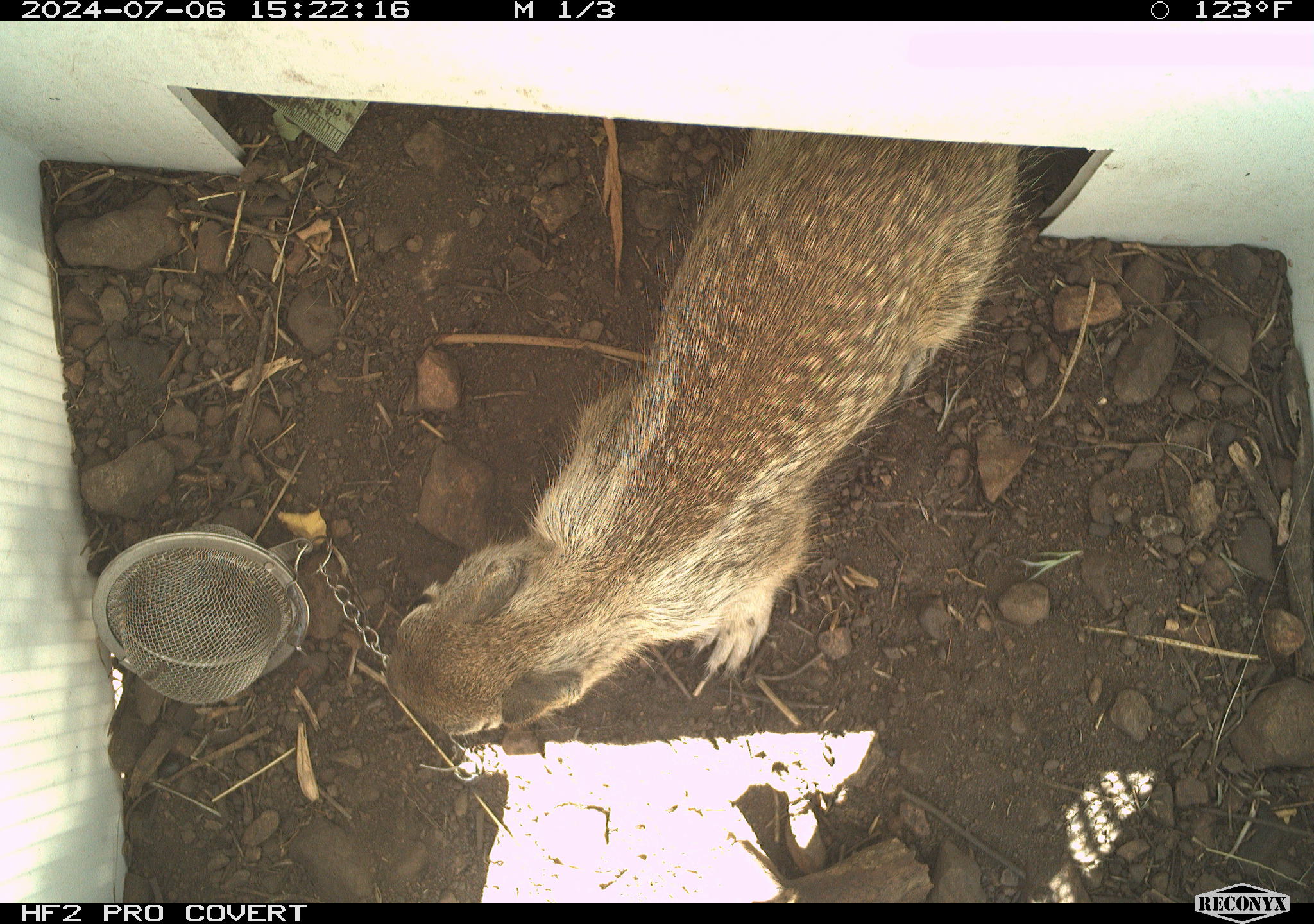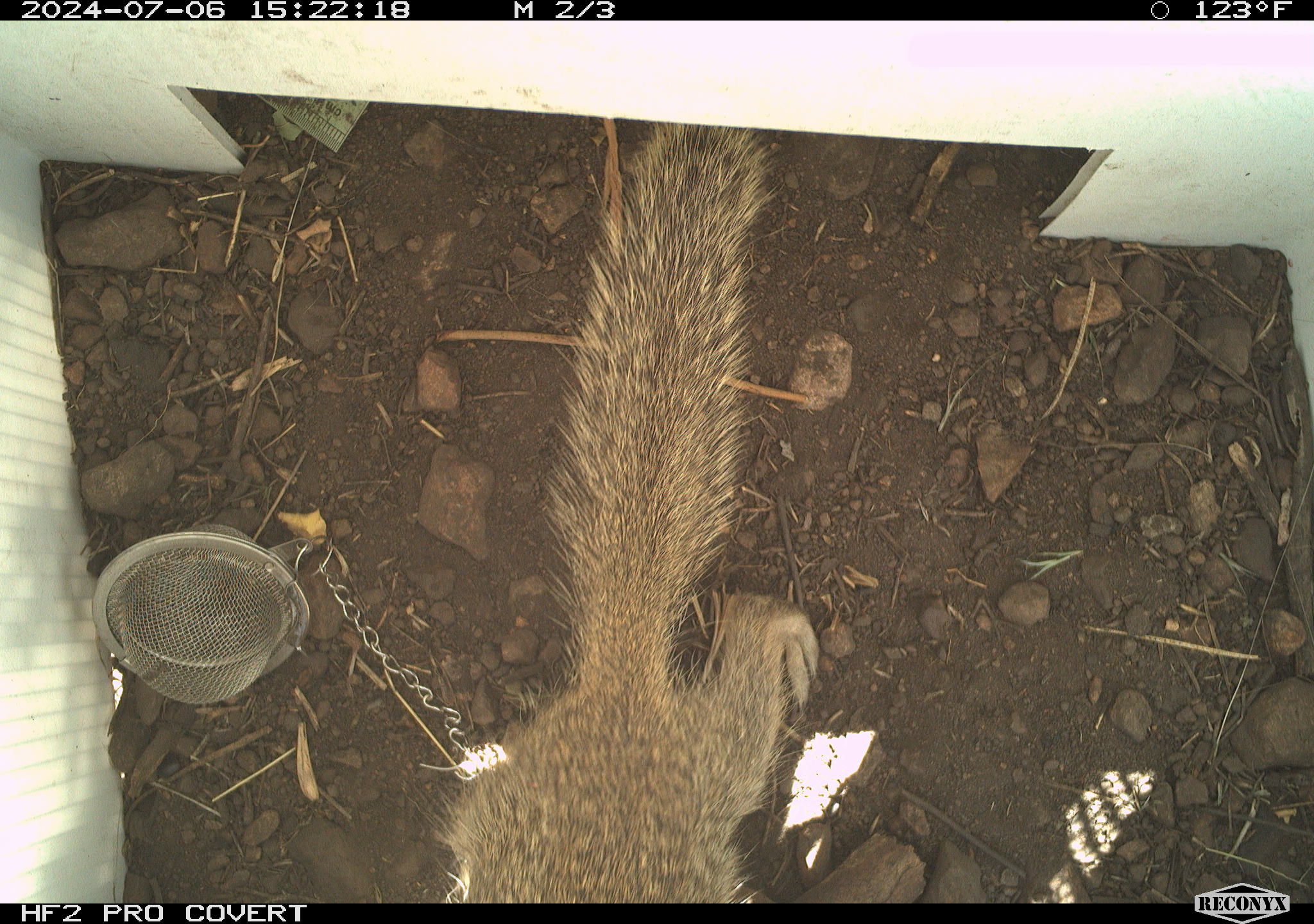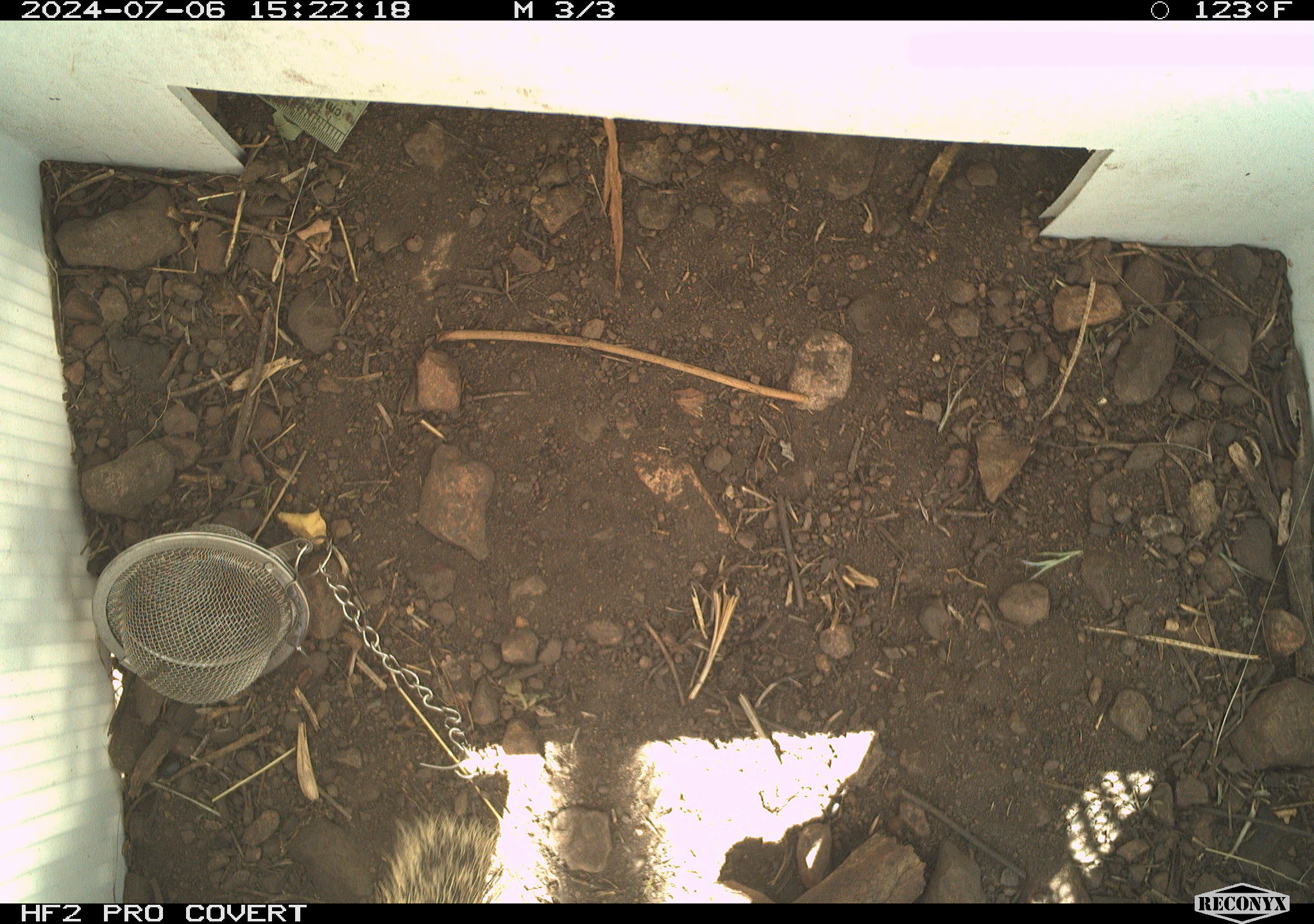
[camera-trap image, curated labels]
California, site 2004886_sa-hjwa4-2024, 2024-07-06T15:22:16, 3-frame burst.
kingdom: Animalia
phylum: Chordata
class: Mammalia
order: Rodentia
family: Sciuridae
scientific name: Sciuridae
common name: squirrels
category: sciuridae family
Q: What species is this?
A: Sciuridae family (squirrels) (Sciuridae).